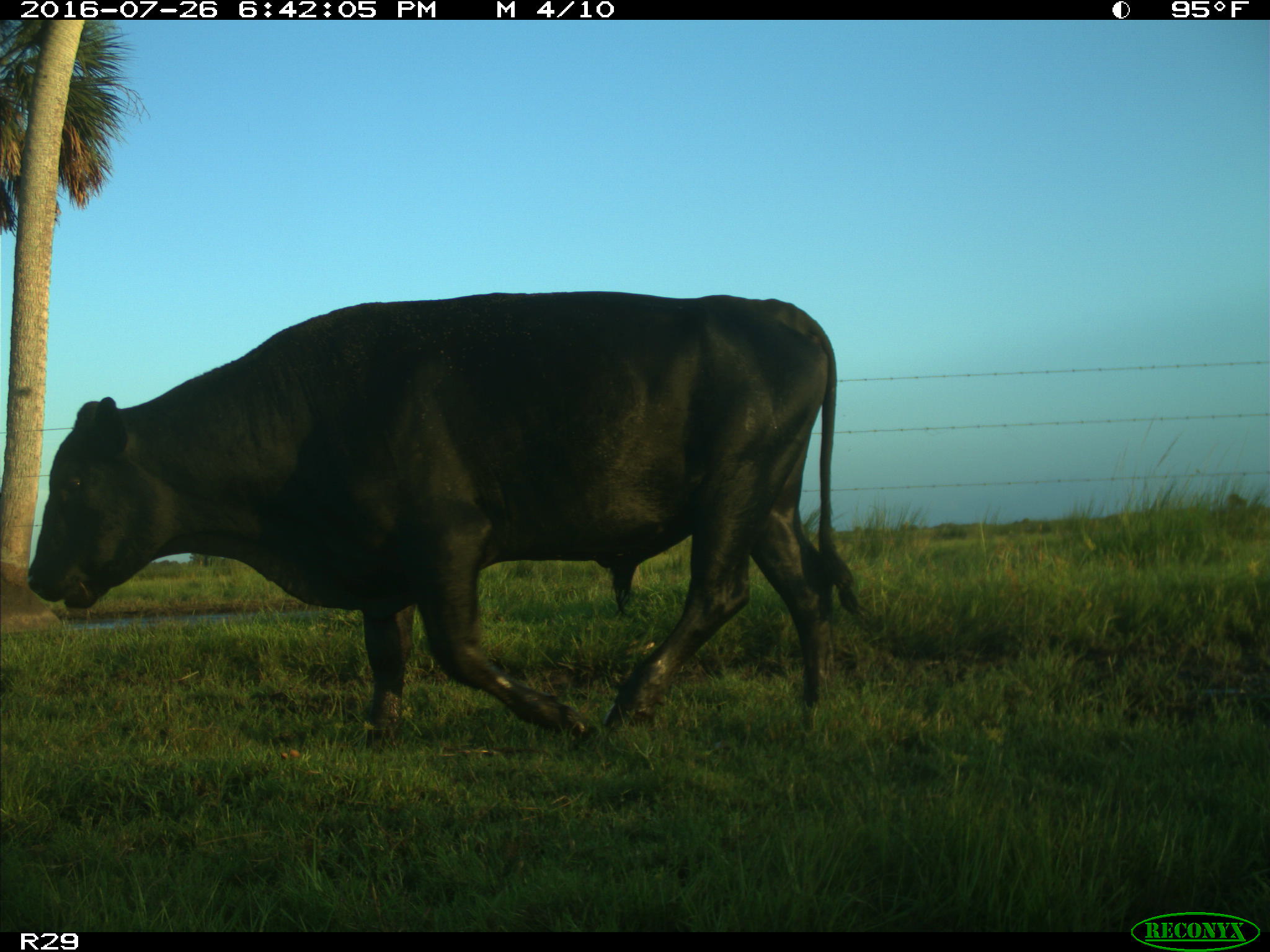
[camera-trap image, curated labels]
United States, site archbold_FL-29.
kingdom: Animalia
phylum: Chordata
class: Mammalia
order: Artiodactyla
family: Bovidae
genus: Bos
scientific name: Bos taurus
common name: domestic cow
Bos taurus (domestic cow).